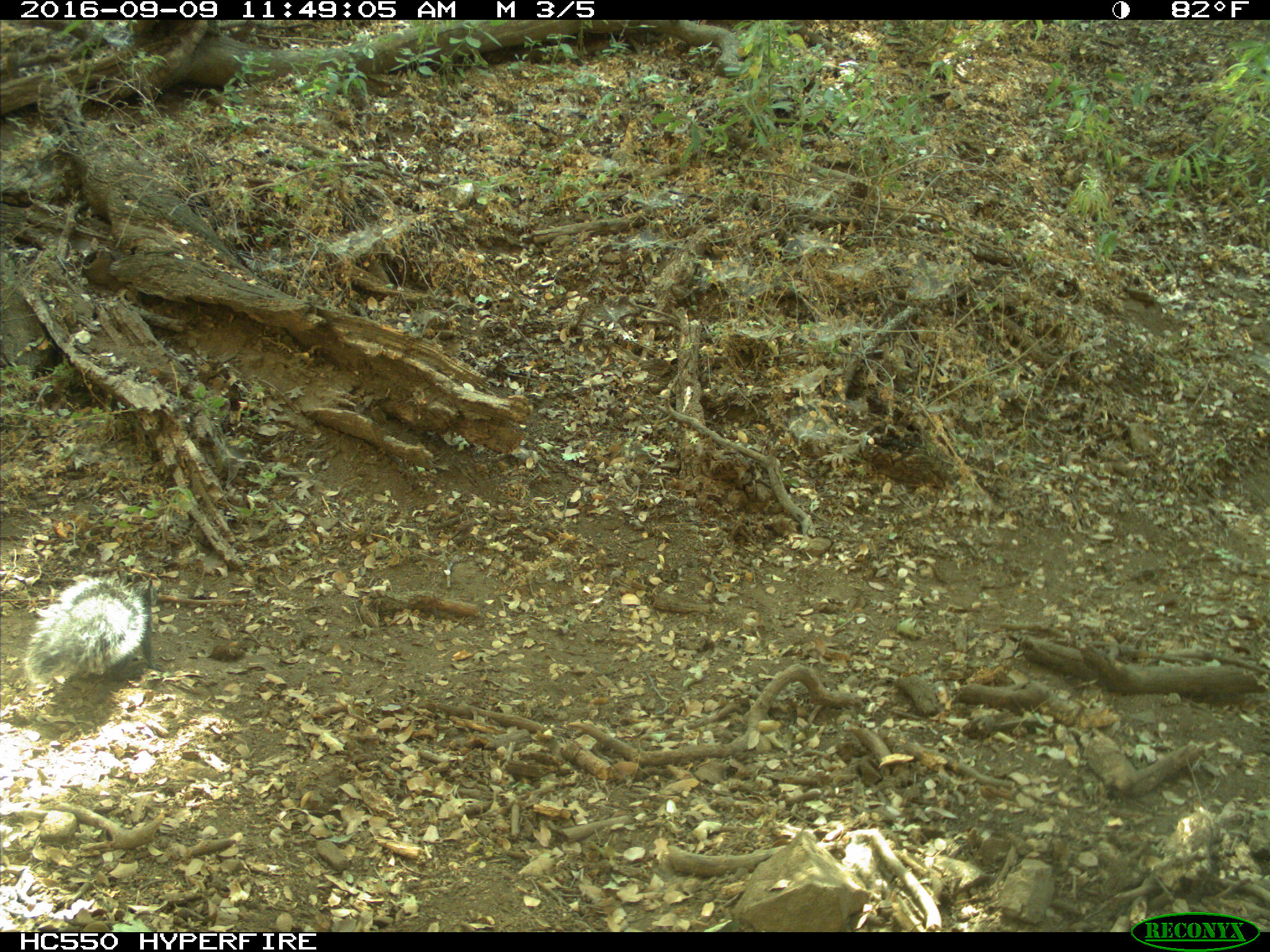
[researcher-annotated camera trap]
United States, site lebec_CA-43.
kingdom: Animalia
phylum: Chordata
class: Mammalia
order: Rodentia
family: Sciuridae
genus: Sciurus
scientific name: Sciurus carolinensis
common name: eastern gray squirrel